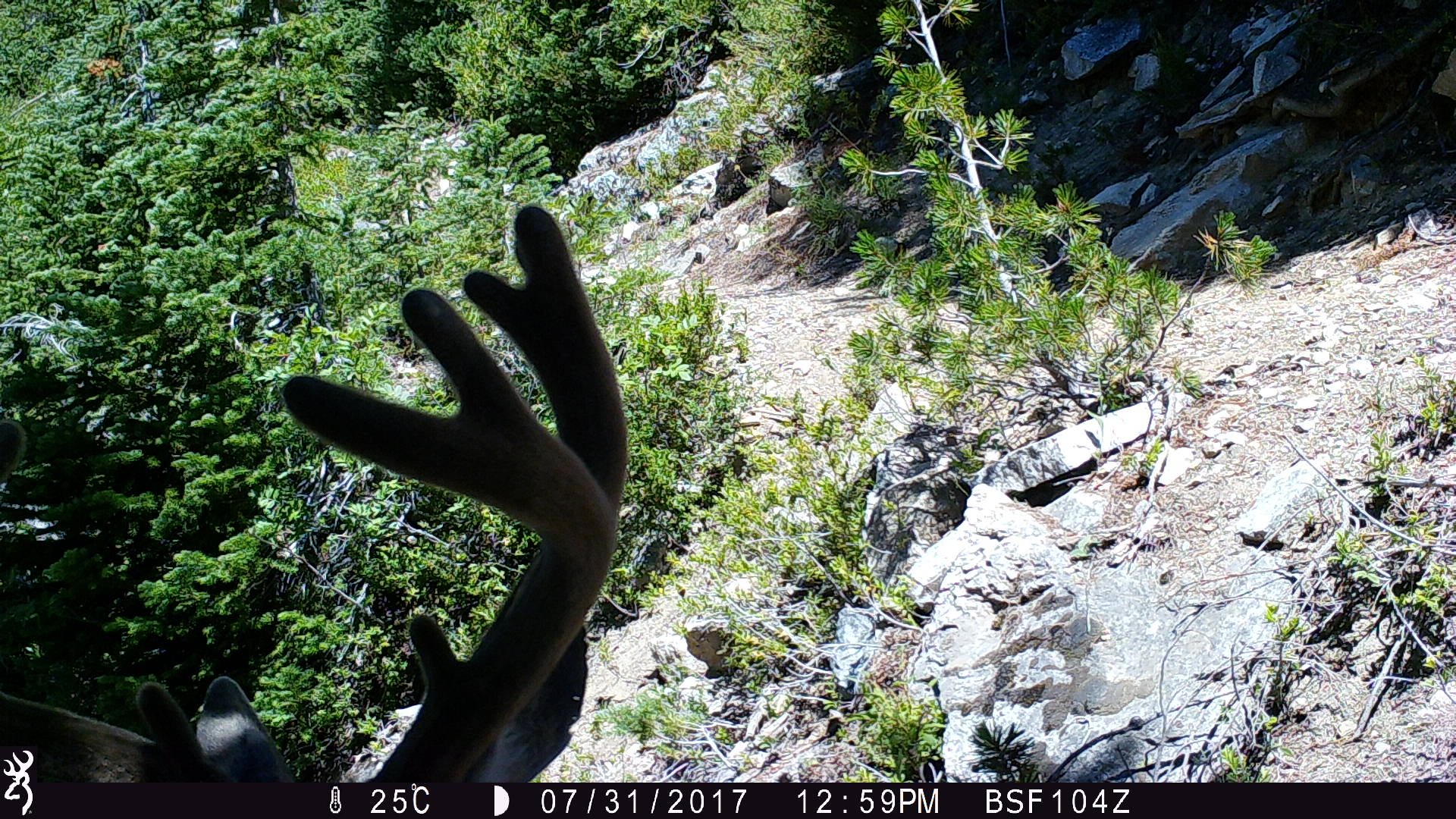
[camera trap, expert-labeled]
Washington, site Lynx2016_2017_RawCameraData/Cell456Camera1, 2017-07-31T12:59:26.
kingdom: Animalia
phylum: Chordata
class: Mammalia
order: Artiodactyla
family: Cervidae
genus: Odocoileus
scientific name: Odocoileus hemionus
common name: mule deer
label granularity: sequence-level